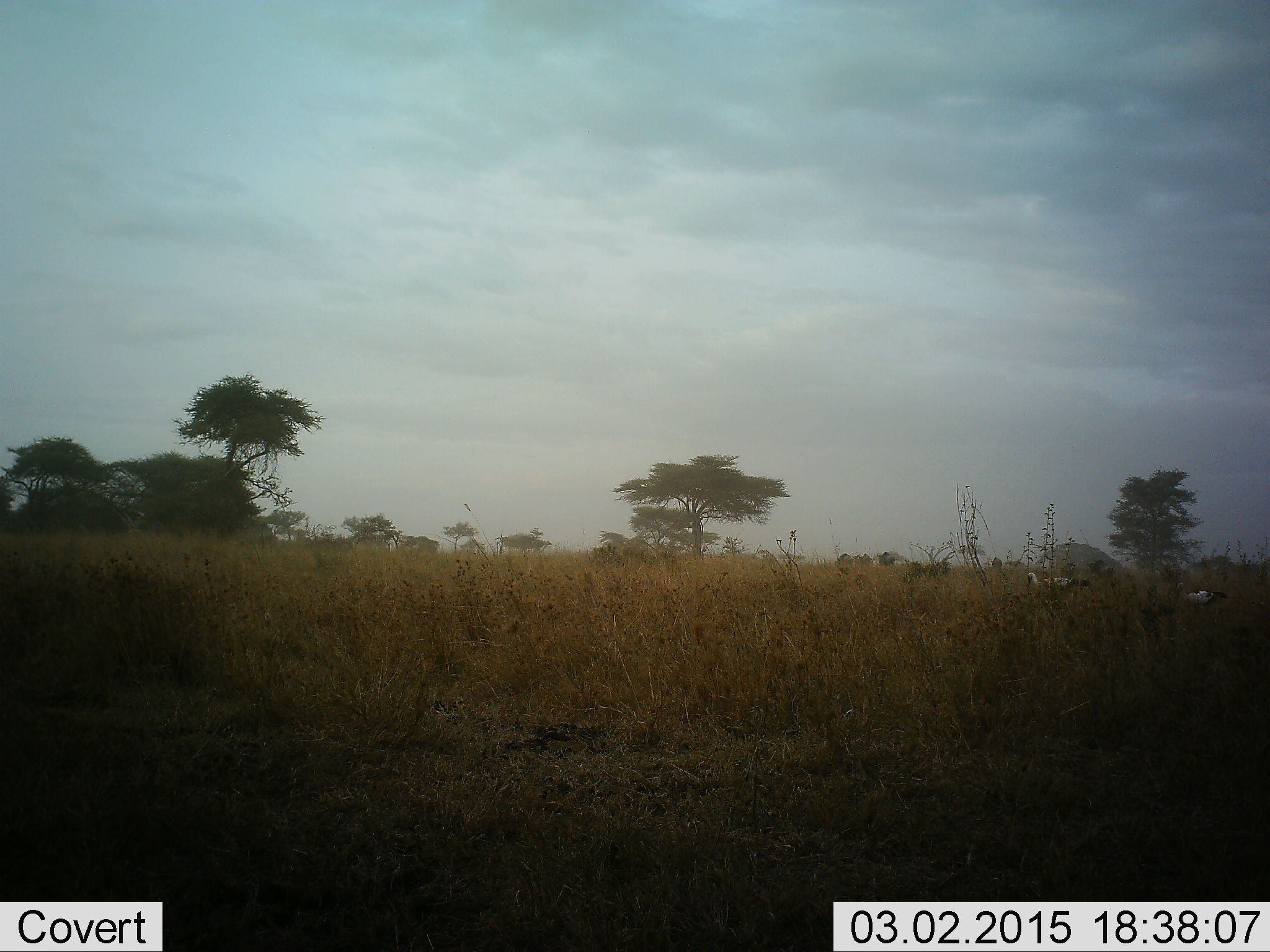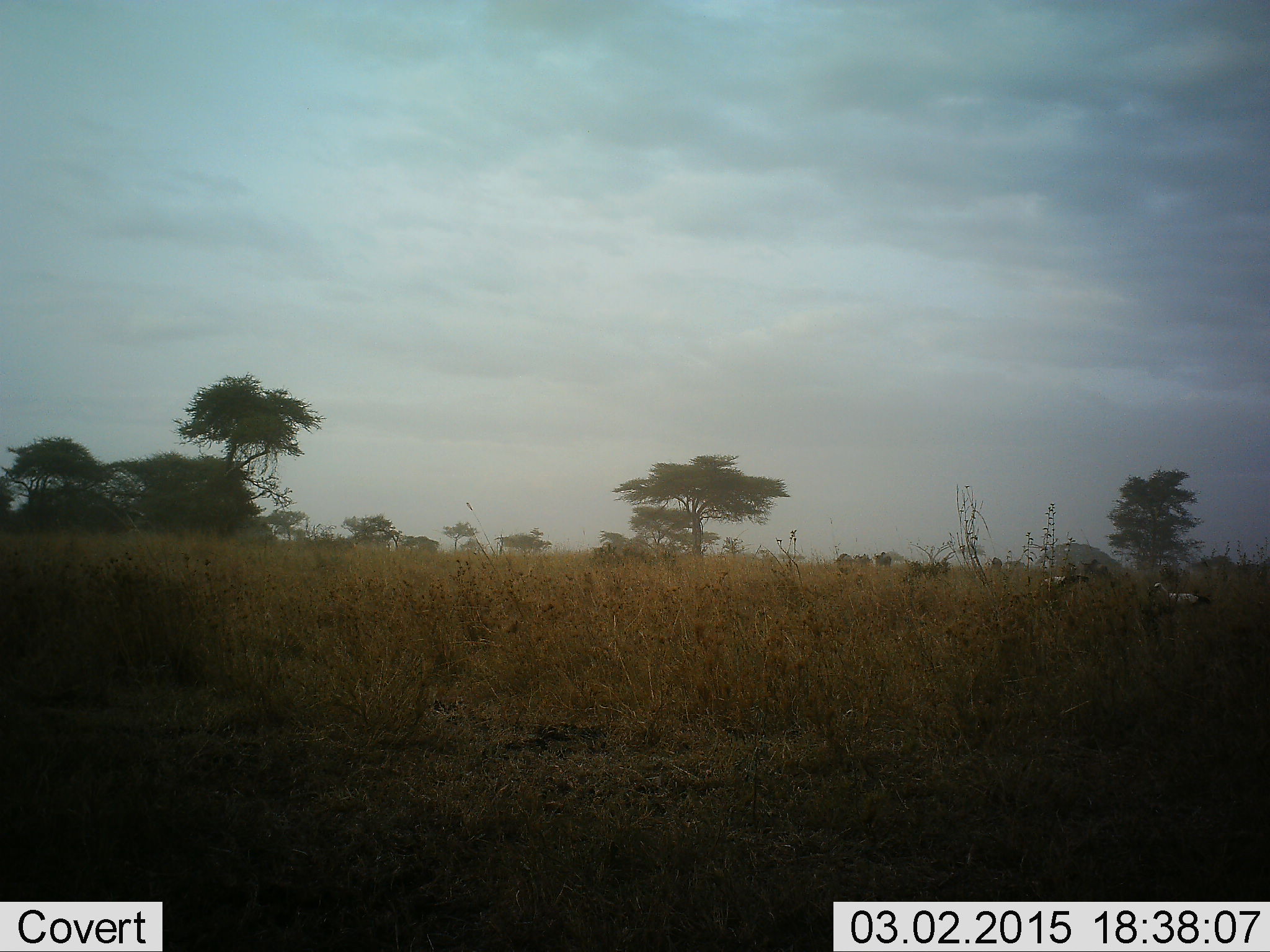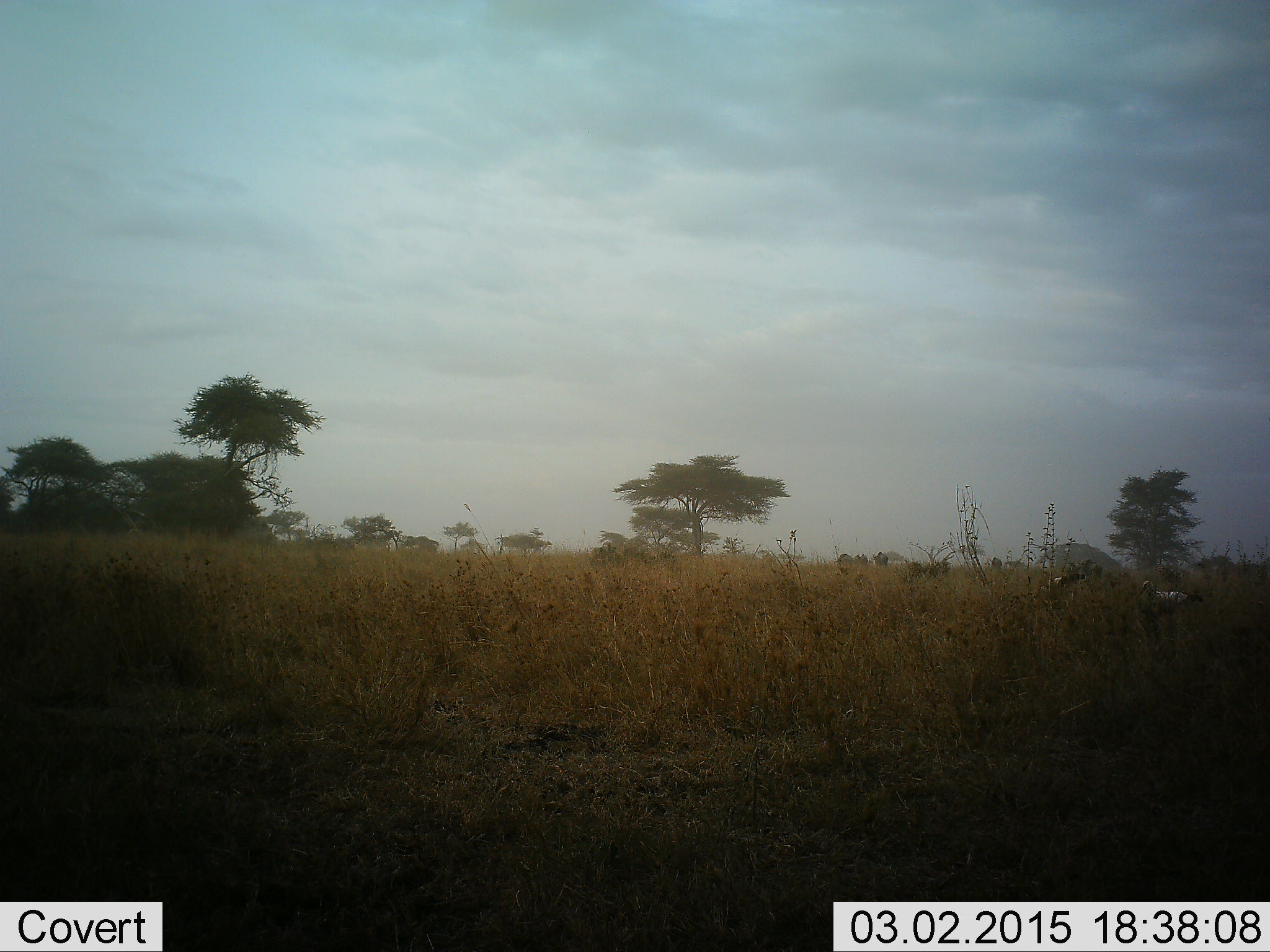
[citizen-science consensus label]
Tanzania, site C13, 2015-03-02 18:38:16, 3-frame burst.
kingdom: Animalia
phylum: Chordata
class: Aves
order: Accipitriformes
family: Sagittariidae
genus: Sagittarius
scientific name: Sagittarius serpentarius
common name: secretary bird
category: secretarybird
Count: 2.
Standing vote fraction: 25%.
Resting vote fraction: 0%.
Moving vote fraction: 75%.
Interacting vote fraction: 0%.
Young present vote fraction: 0%.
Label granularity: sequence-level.